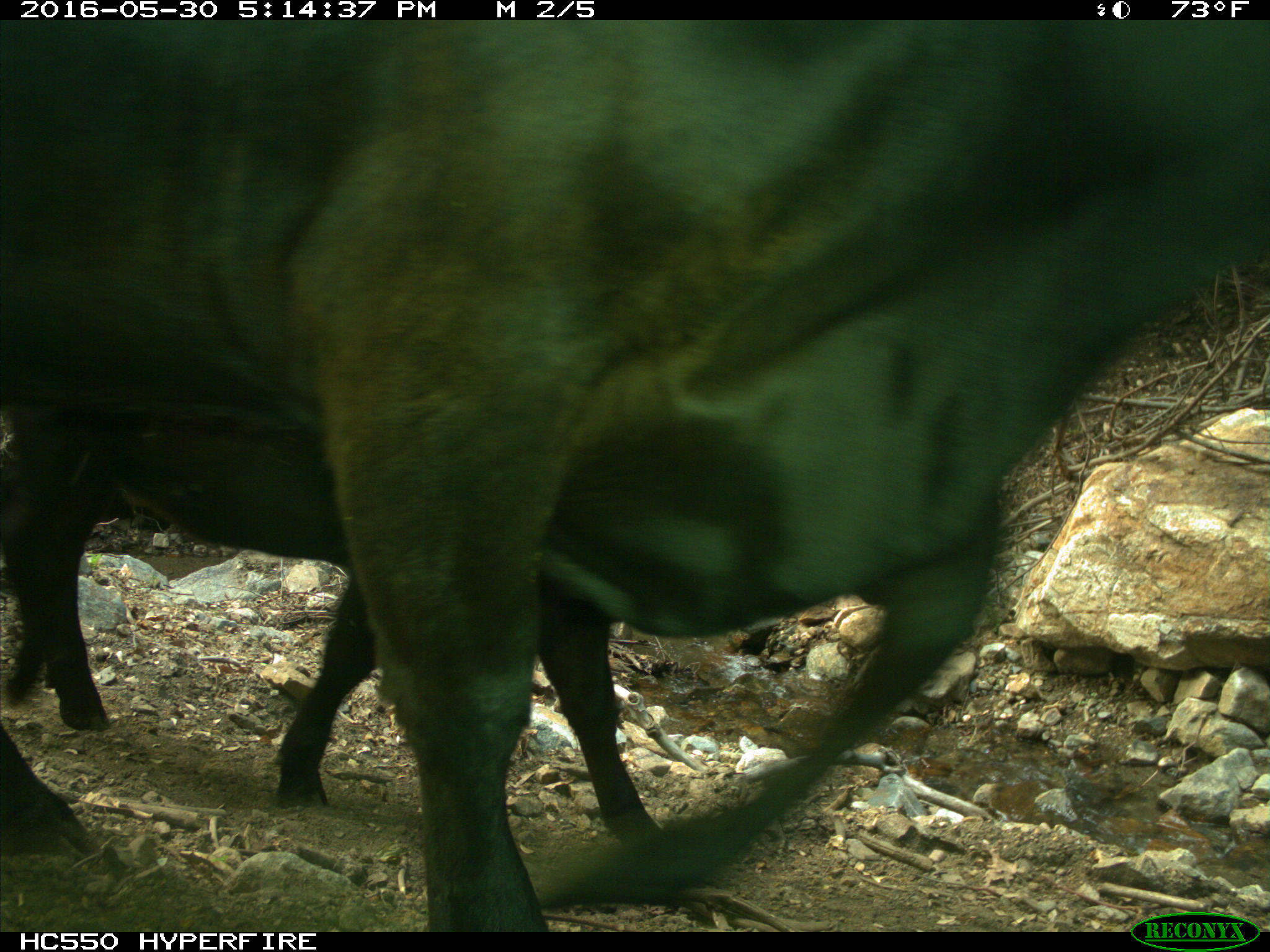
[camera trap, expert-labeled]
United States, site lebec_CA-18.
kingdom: Animalia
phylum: Chordata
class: Mammalia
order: Artiodactyla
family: Bovidae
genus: Bos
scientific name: Bos taurus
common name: domestic cow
Bos taurus (domestic cow).